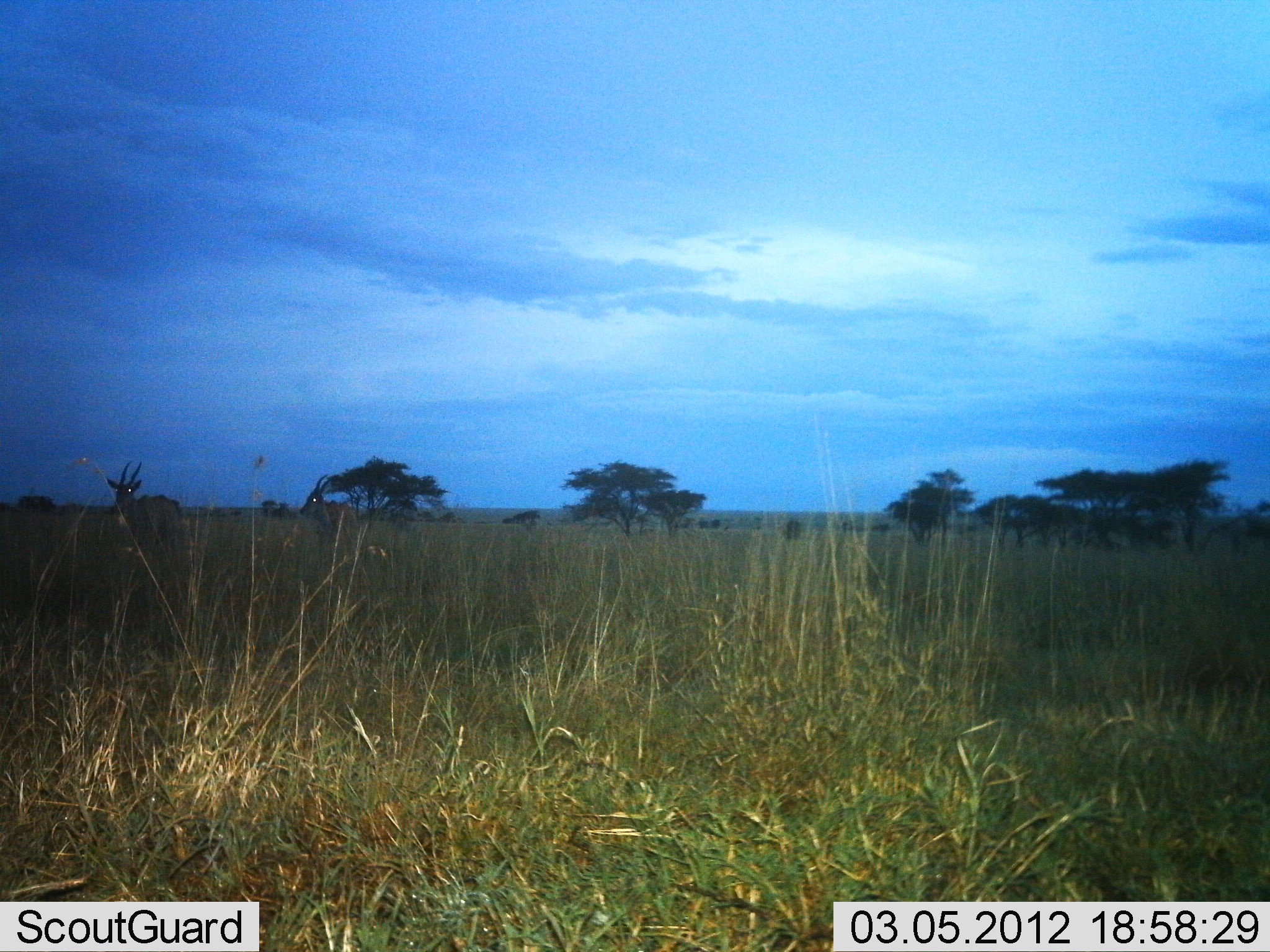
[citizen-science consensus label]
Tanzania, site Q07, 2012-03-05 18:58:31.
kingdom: Animalia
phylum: Chordata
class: Mammalia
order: Artiodactyla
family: Bovidae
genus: Tragelaphus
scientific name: Tragelaphus oryx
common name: eland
Eland (Tragelaphus oryx), count 2. Behavior (volunteer vote fractions): standing 57%, resting 14%, moving 29%, interacting 0%. Young present (vote fraction): 0%. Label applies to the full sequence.